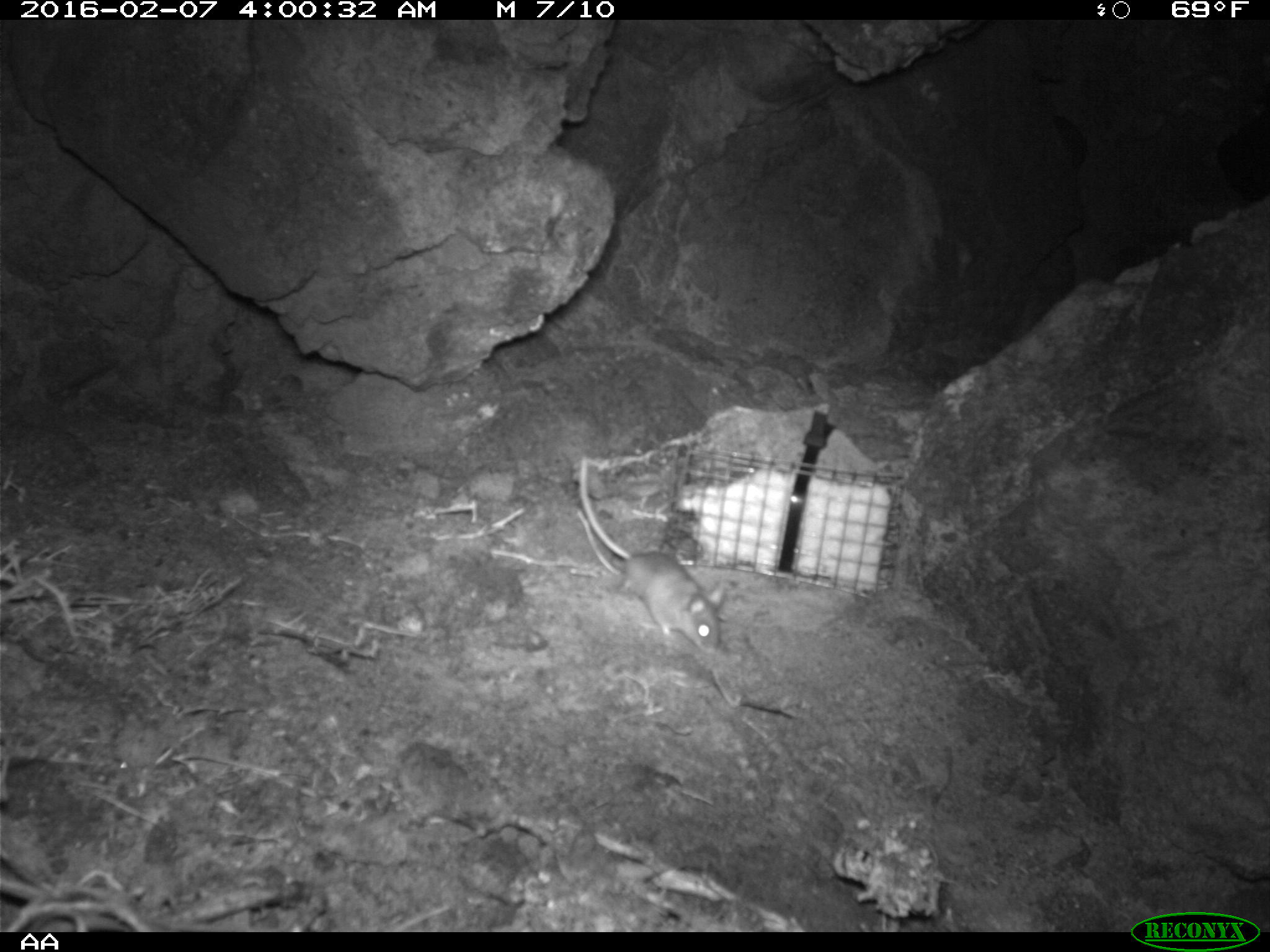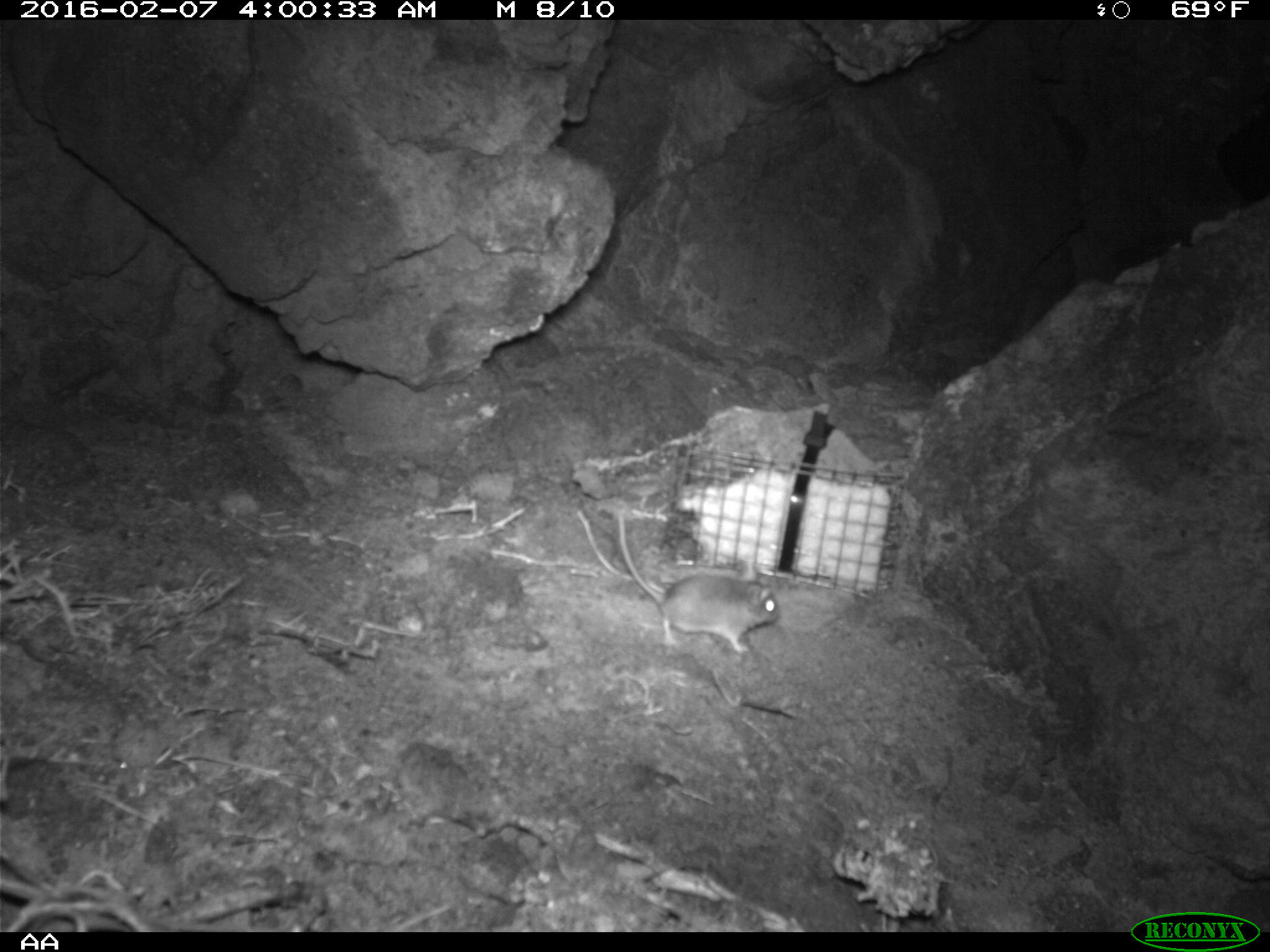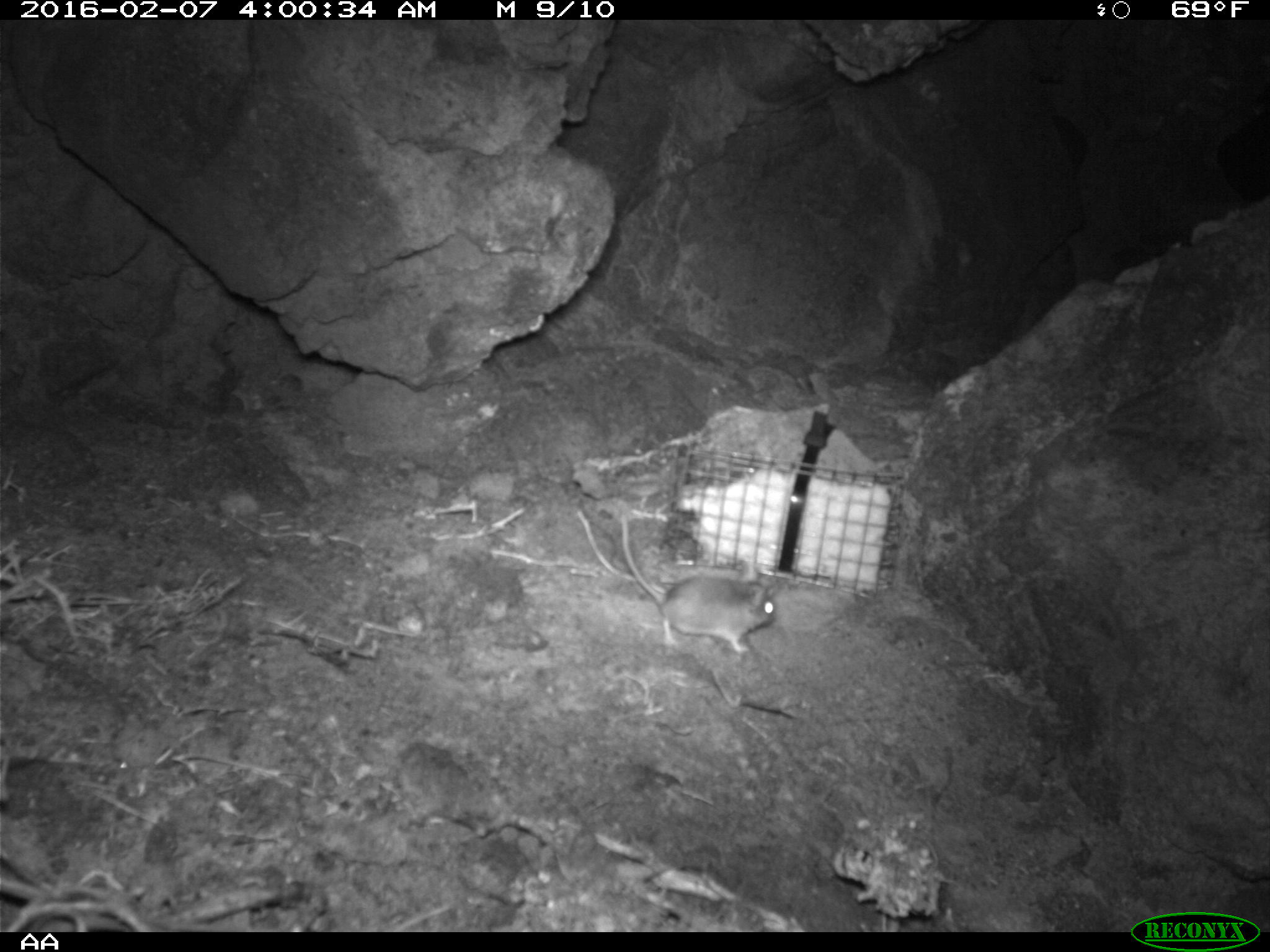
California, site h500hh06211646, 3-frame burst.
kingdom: Animalia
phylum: Chordata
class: Mammalia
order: Rodentia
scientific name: Rodentia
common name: rodent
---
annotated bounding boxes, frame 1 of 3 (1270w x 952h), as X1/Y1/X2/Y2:
rodent: 578/457/724/654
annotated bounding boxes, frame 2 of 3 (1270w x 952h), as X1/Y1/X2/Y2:
rodent: 618/513/781/653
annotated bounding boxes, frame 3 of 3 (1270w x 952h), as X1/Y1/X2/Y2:
rodent: 619/514/775/652